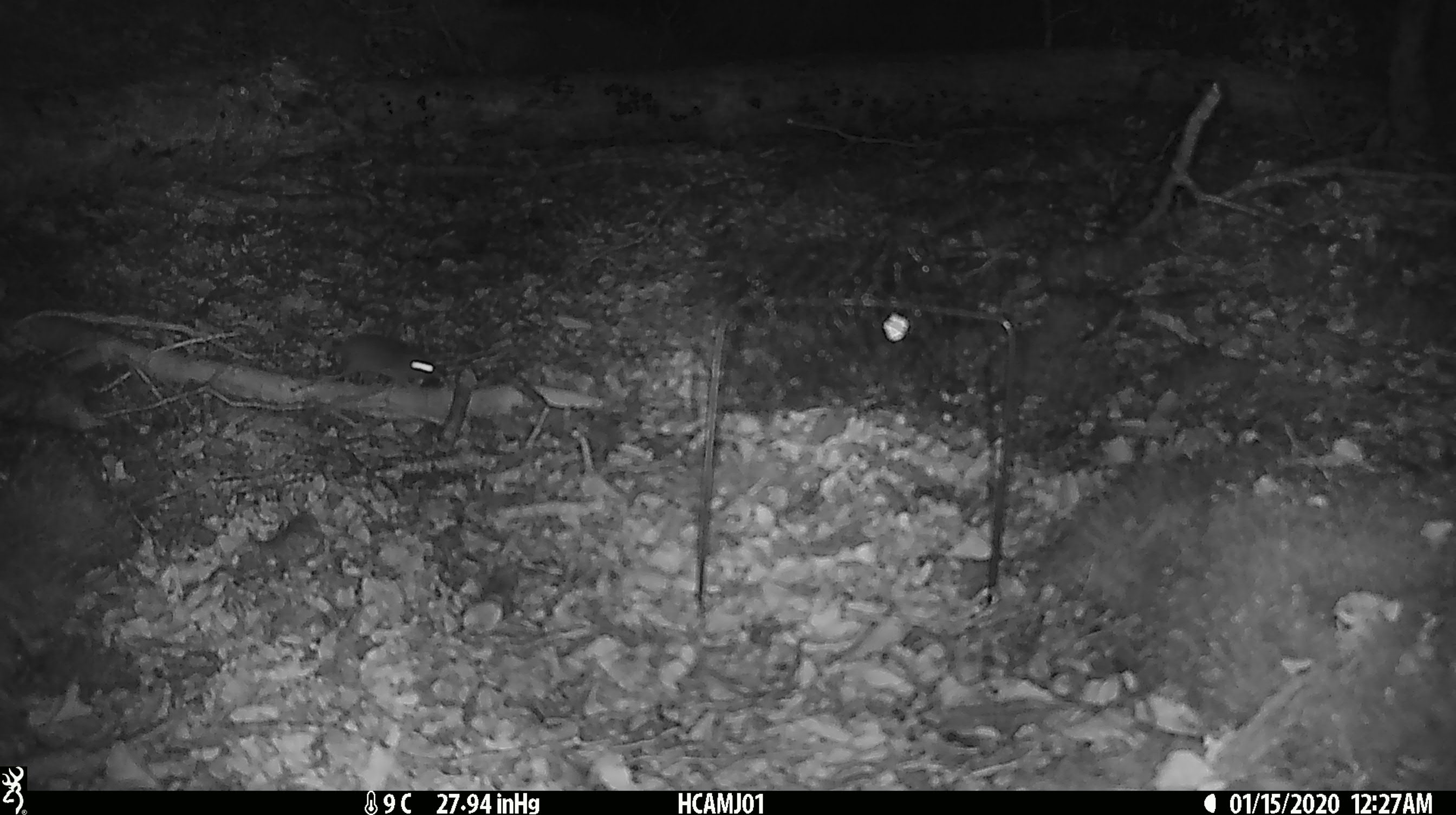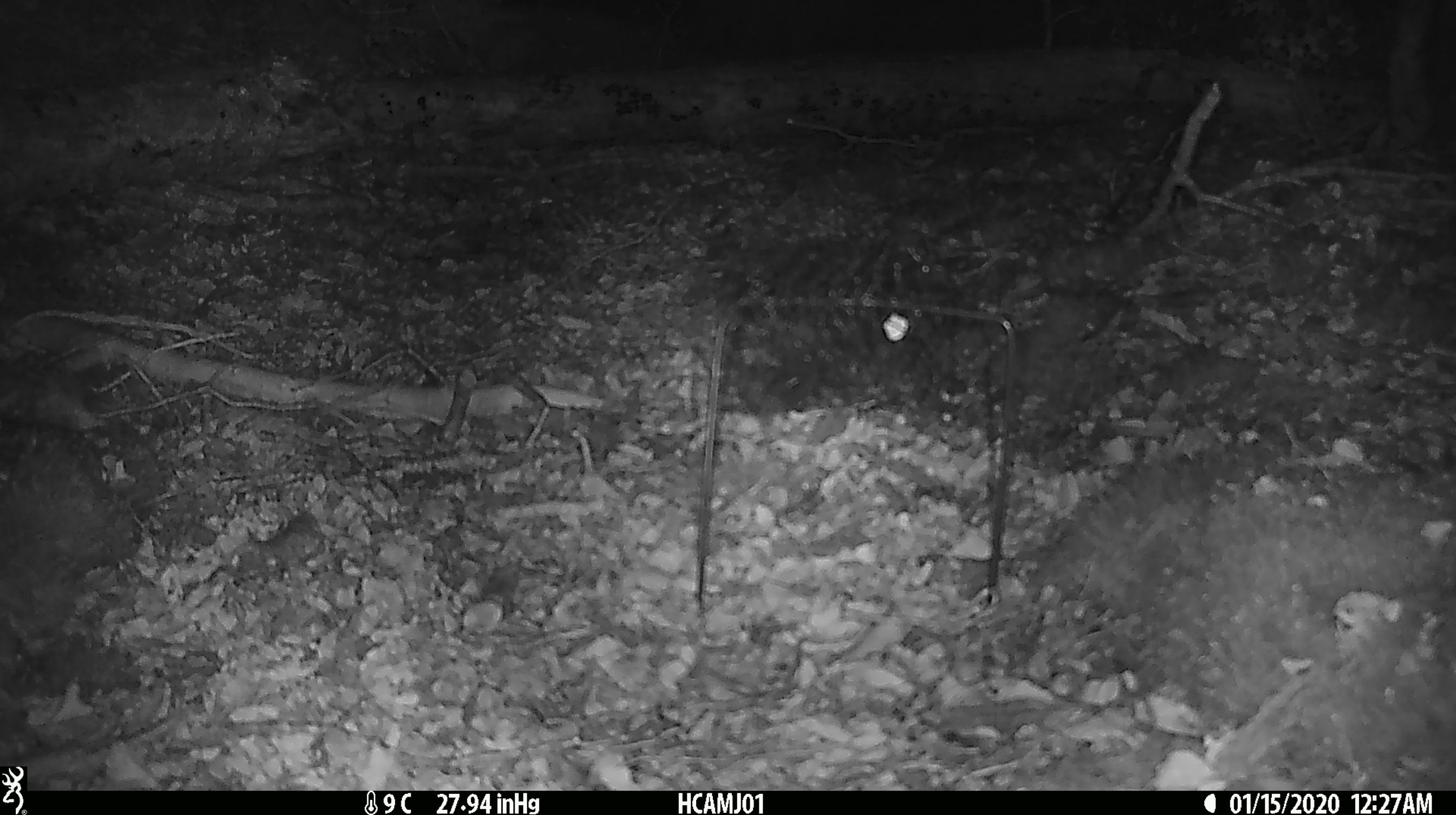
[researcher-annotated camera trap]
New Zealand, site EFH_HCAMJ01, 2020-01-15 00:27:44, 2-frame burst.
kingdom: Animalia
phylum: Chordata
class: Mammalia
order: Rodentia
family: Muridae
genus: Mus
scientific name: Mus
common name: mouse